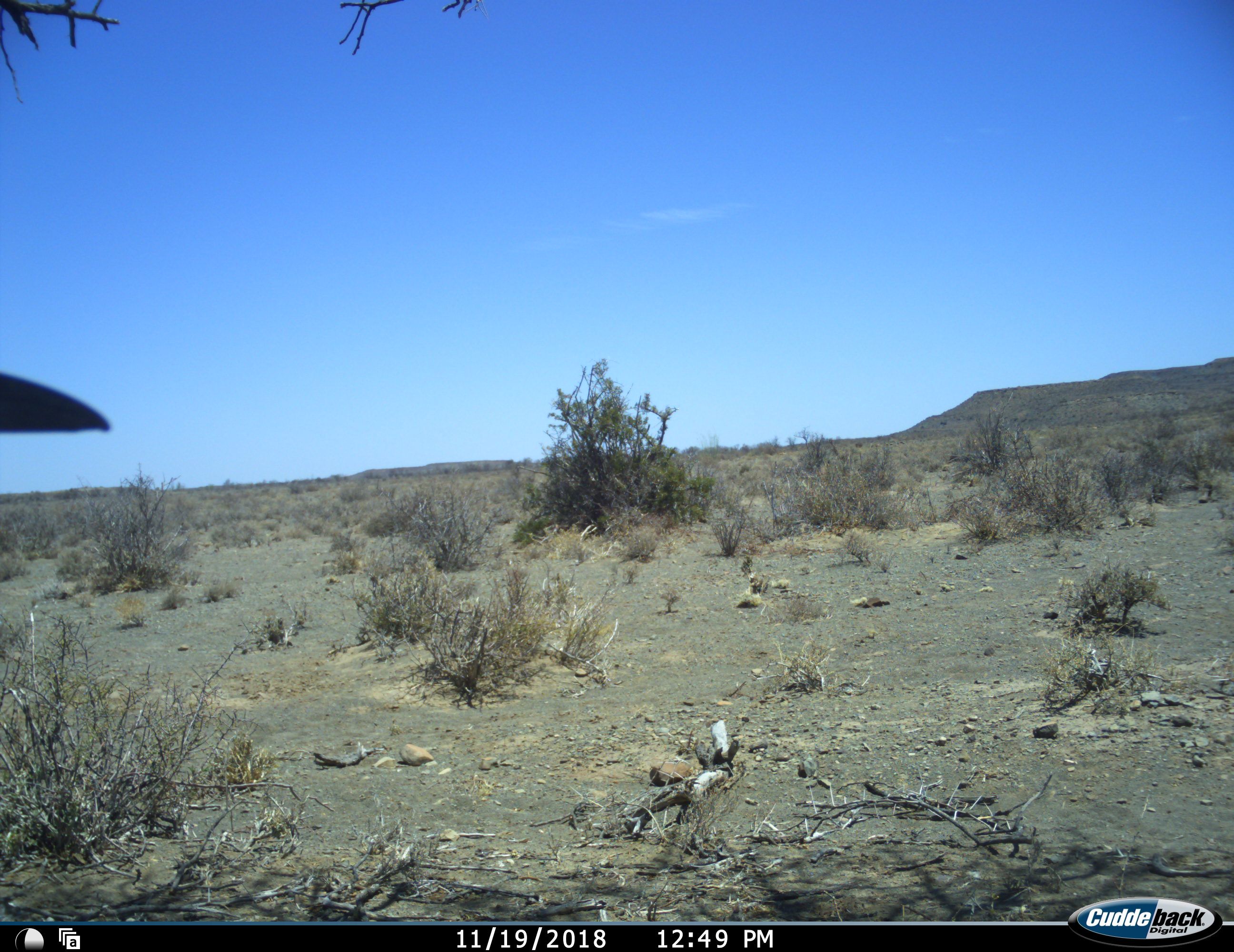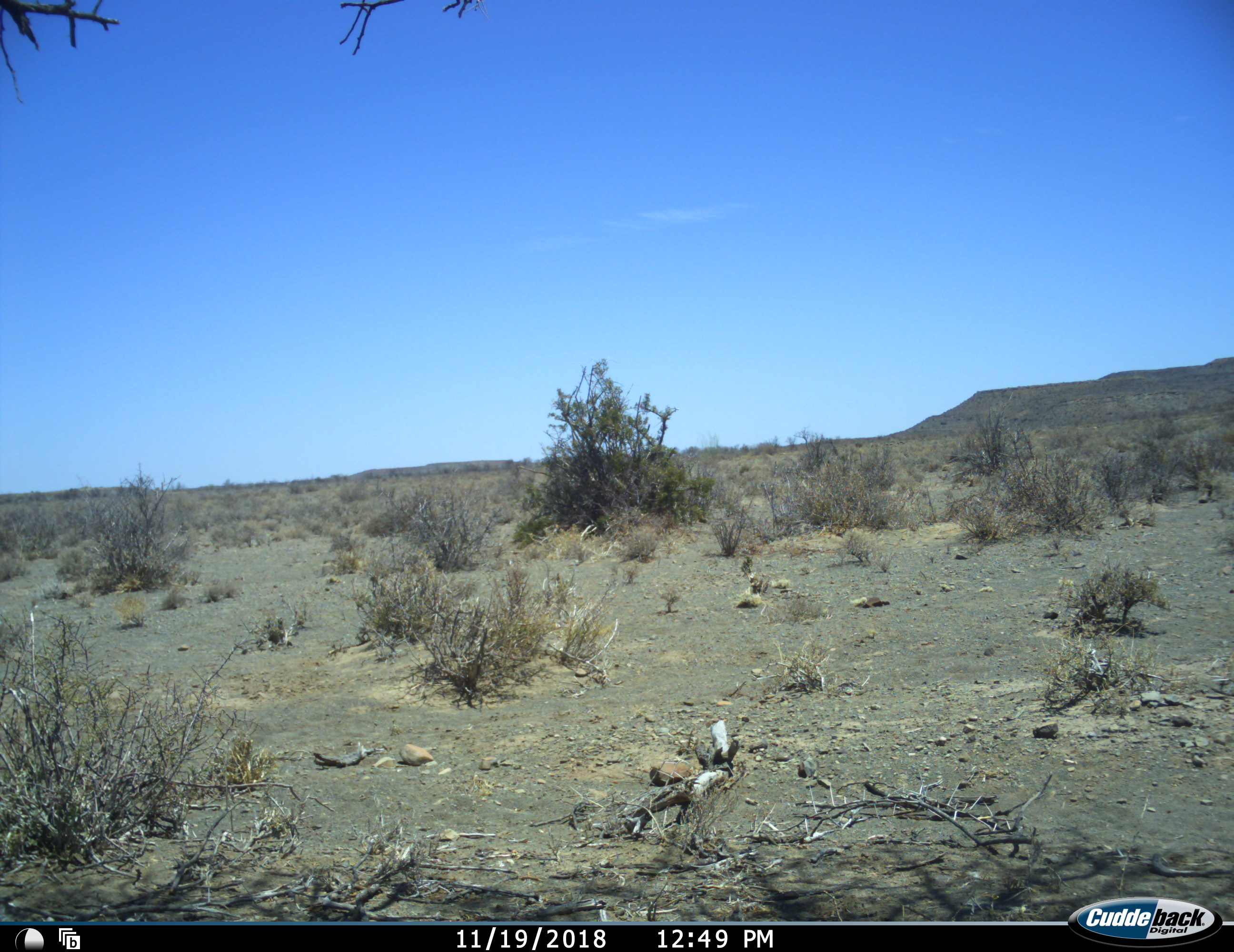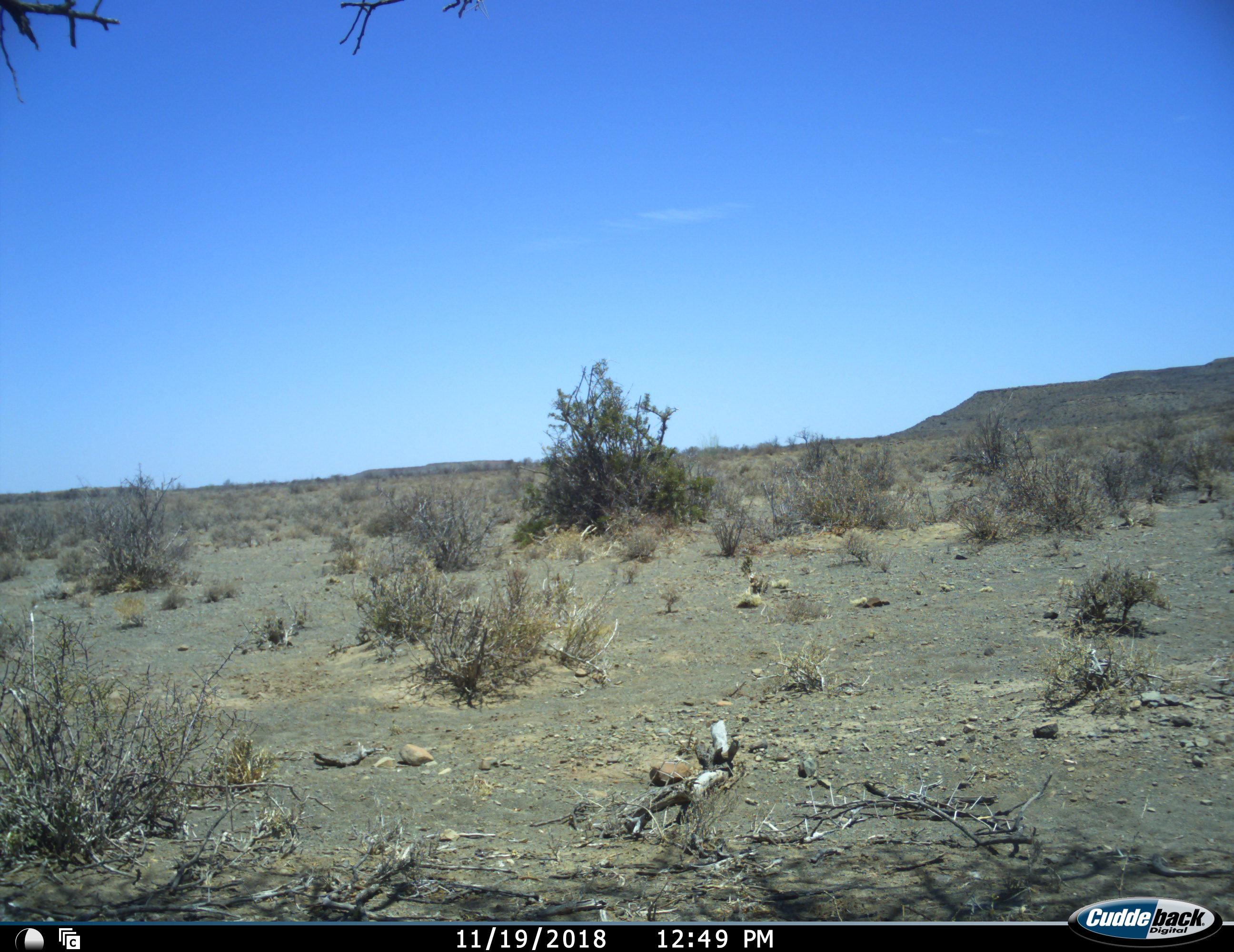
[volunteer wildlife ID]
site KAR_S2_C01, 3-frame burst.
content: unidentified animal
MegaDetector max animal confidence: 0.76